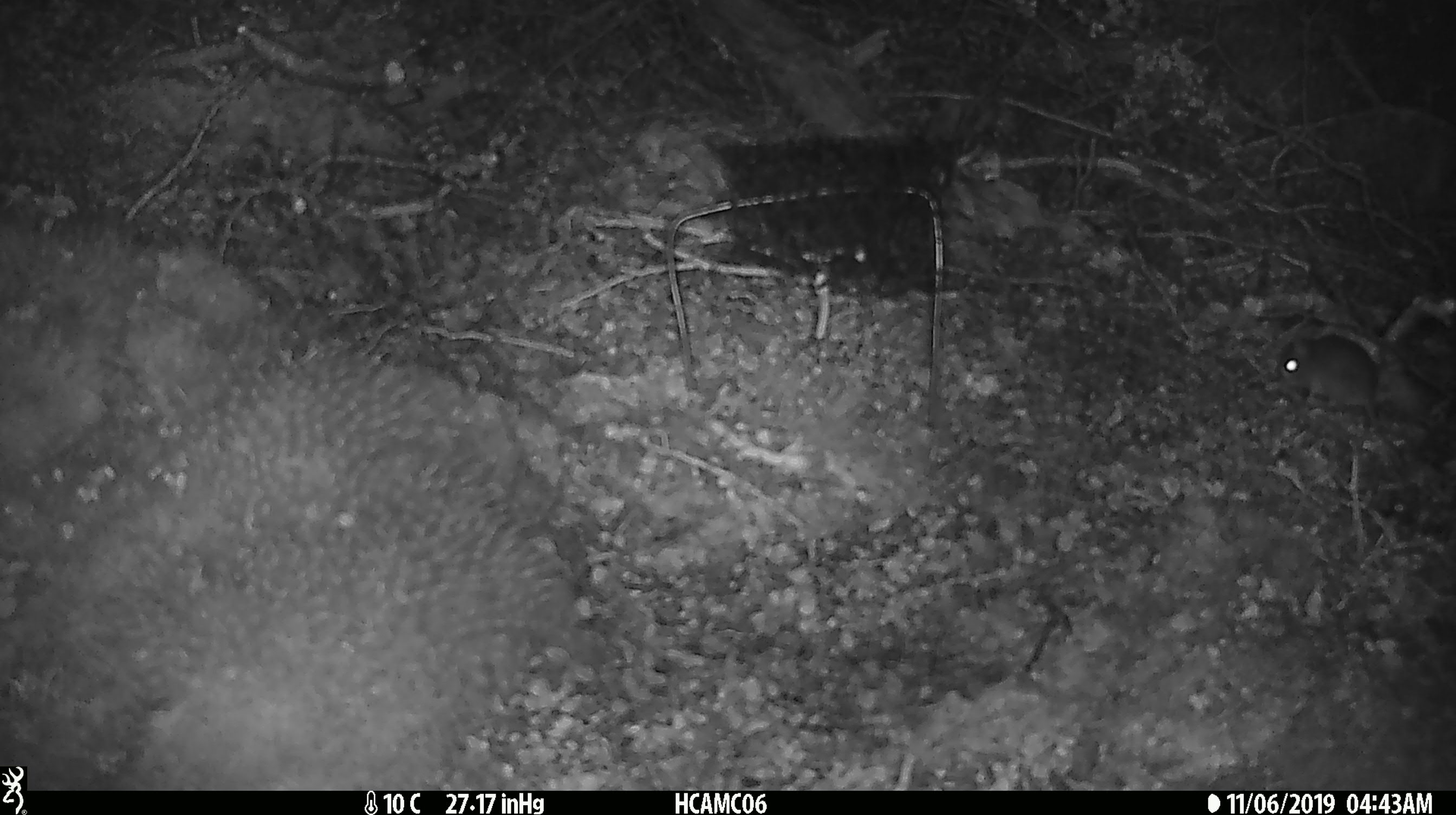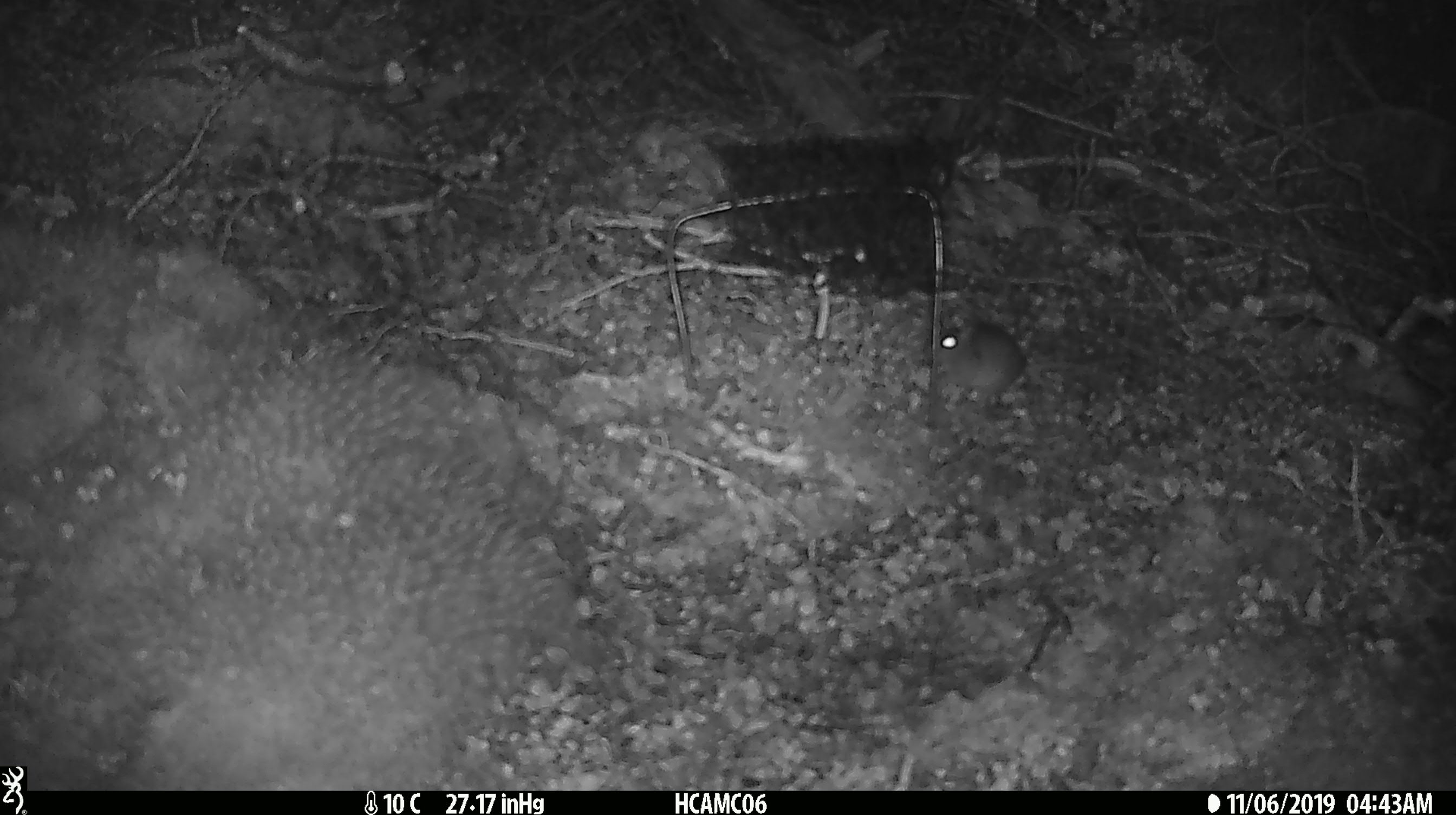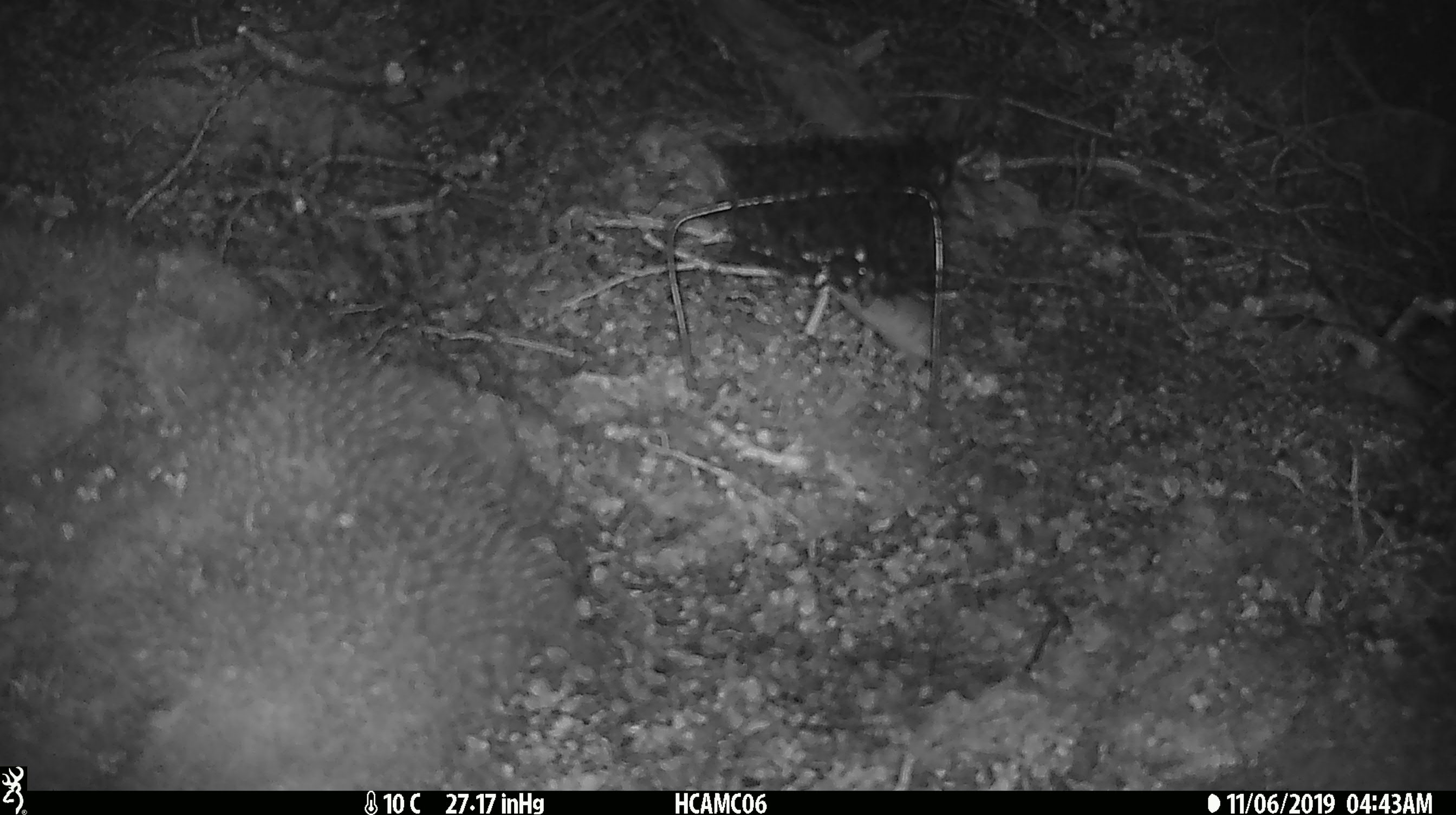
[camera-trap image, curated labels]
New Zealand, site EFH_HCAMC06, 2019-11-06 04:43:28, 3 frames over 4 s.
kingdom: Animalia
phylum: Chordata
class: Mammalia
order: Rodentia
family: Muridae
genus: Mus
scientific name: Mus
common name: mouse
Mouse (Mus).